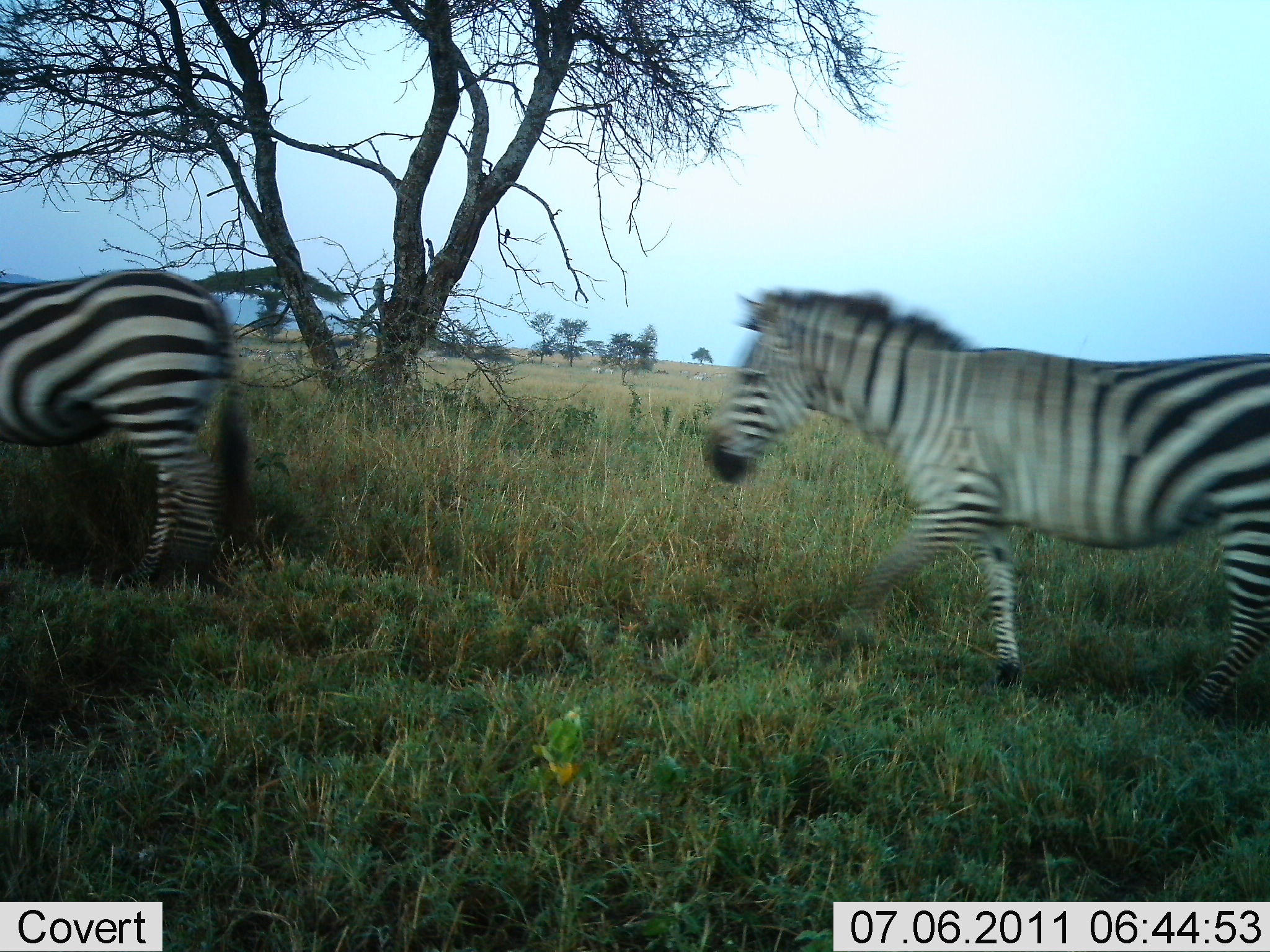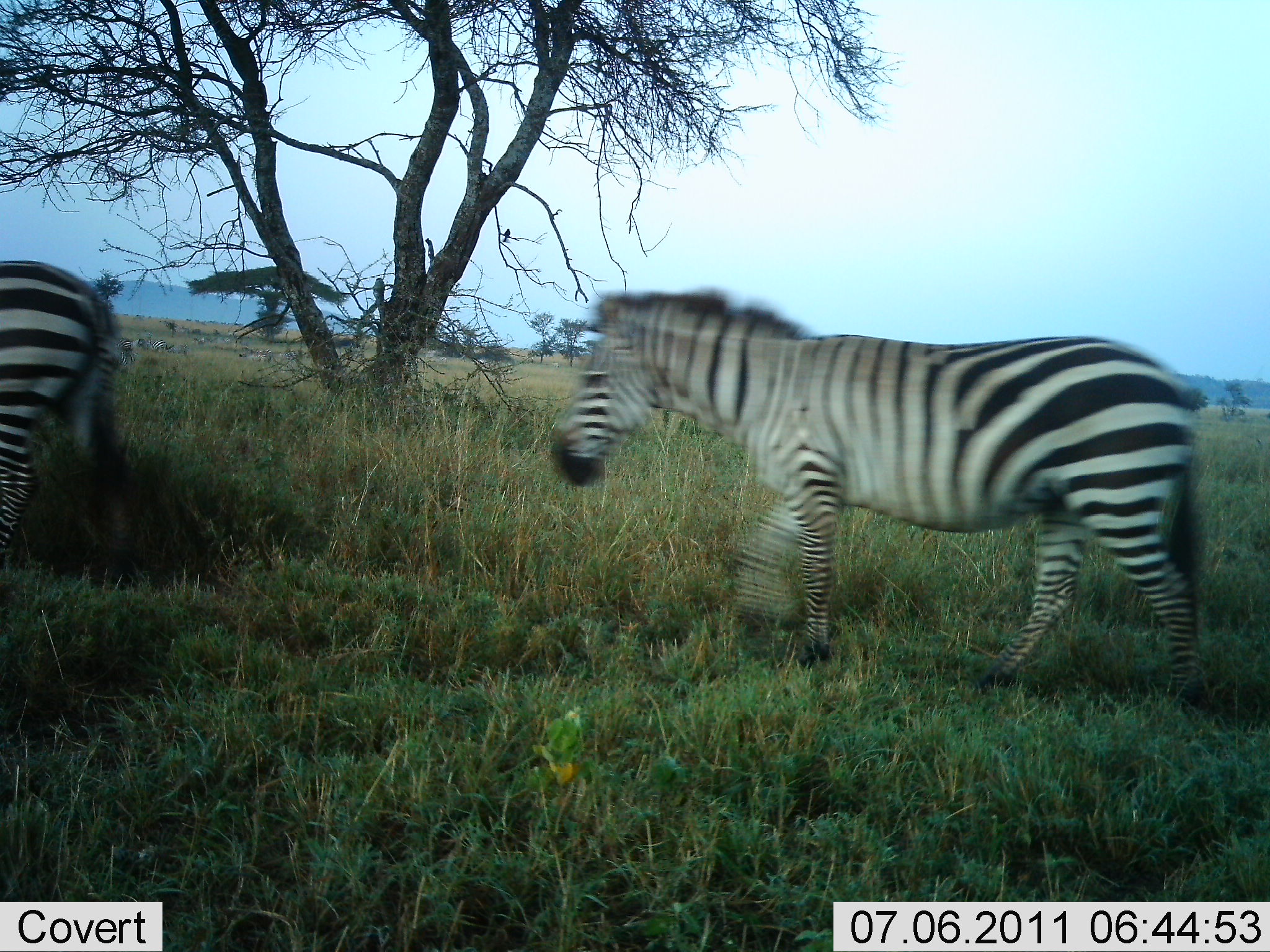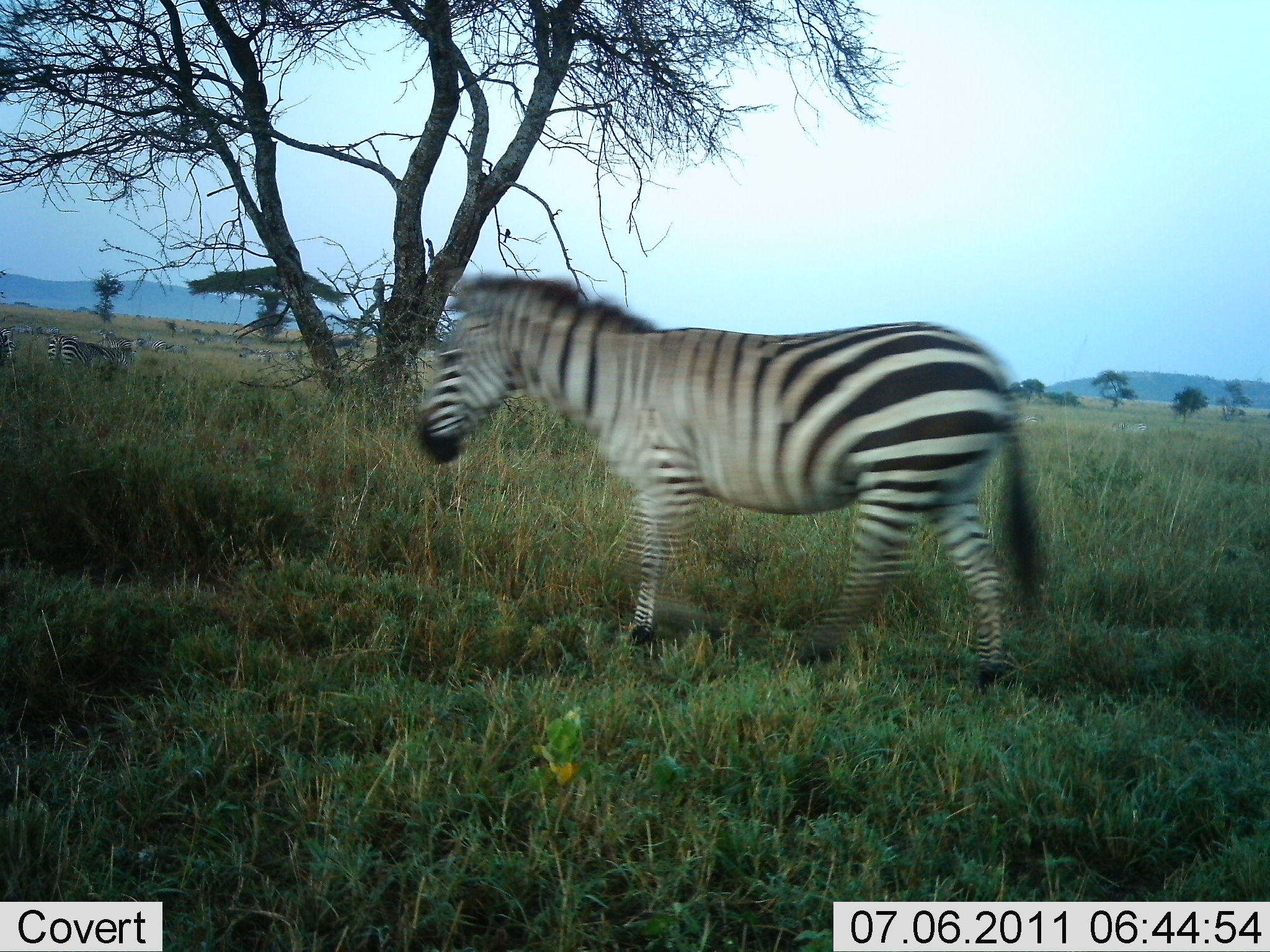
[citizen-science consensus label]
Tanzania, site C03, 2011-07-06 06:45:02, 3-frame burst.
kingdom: Animalia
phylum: Chordata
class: Mammalia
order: Perissodactyla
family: Equidae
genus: Equus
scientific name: Equus quagga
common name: plains zebra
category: zebra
Zebra (plains zebra) (Equus quagga), count 2. Behavior (volunteer vote fractions): standing 0%, resting 0%, moving 100%, interacting 0%. Young present (vote fraction): 0%. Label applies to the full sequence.